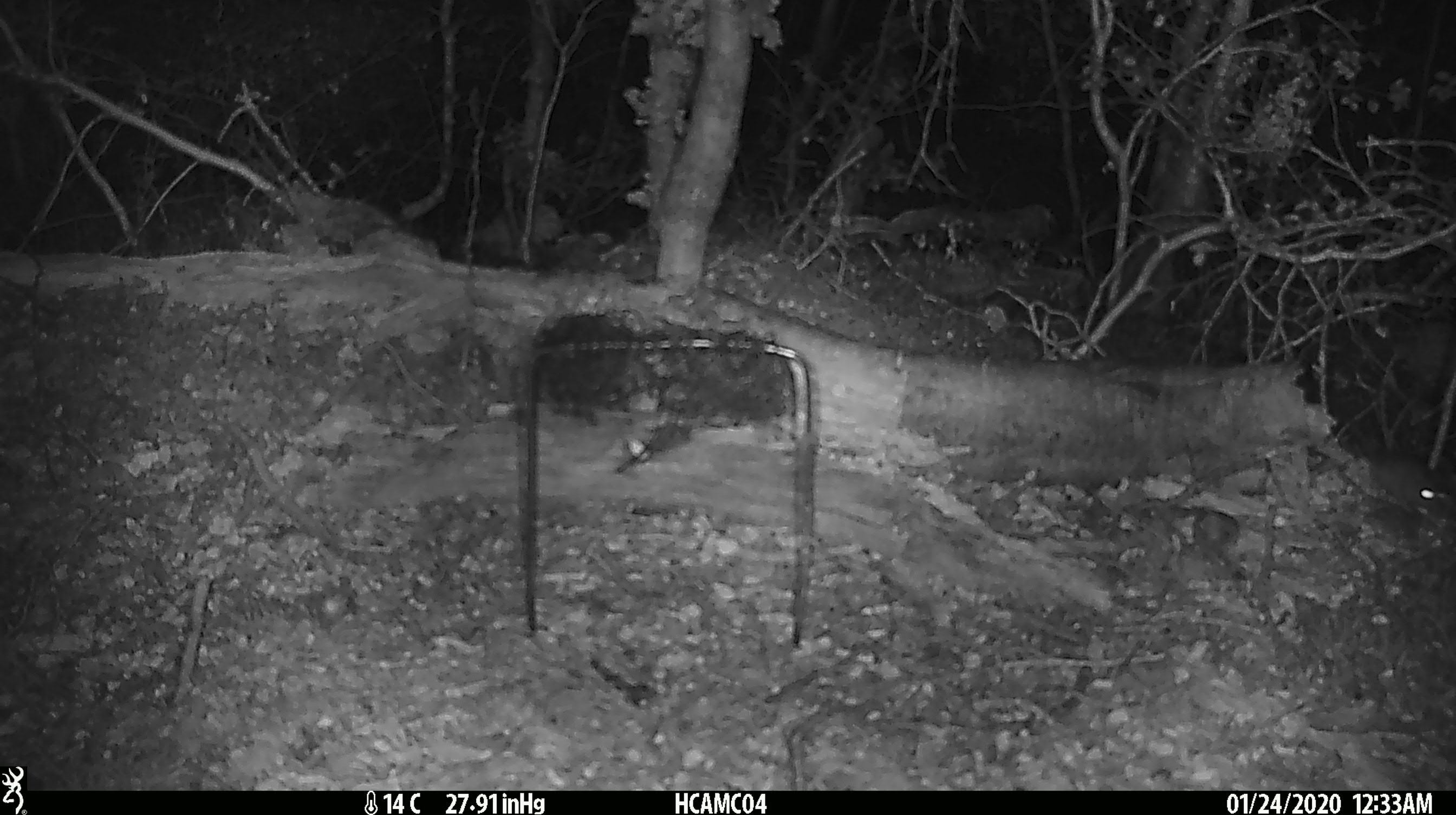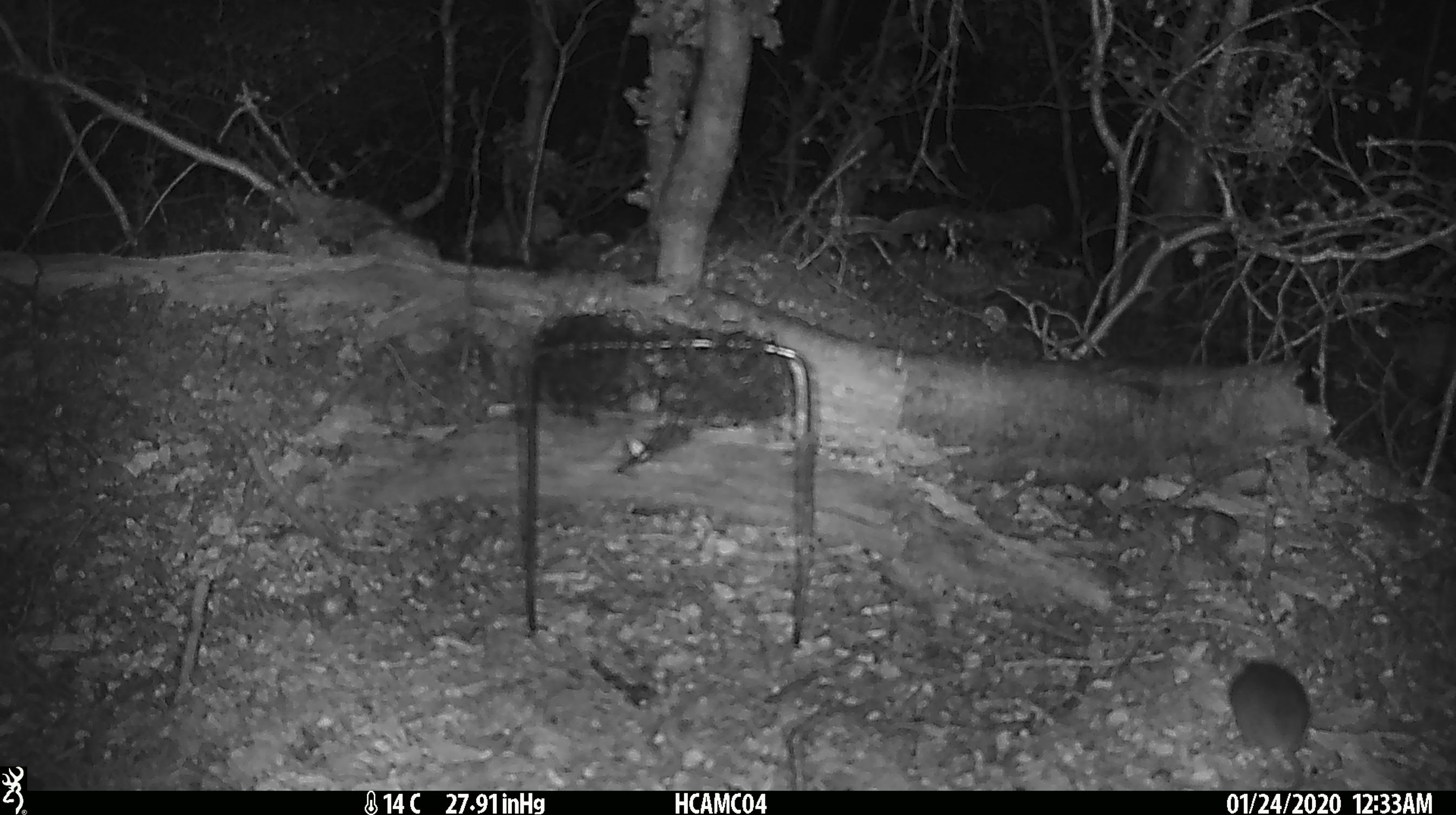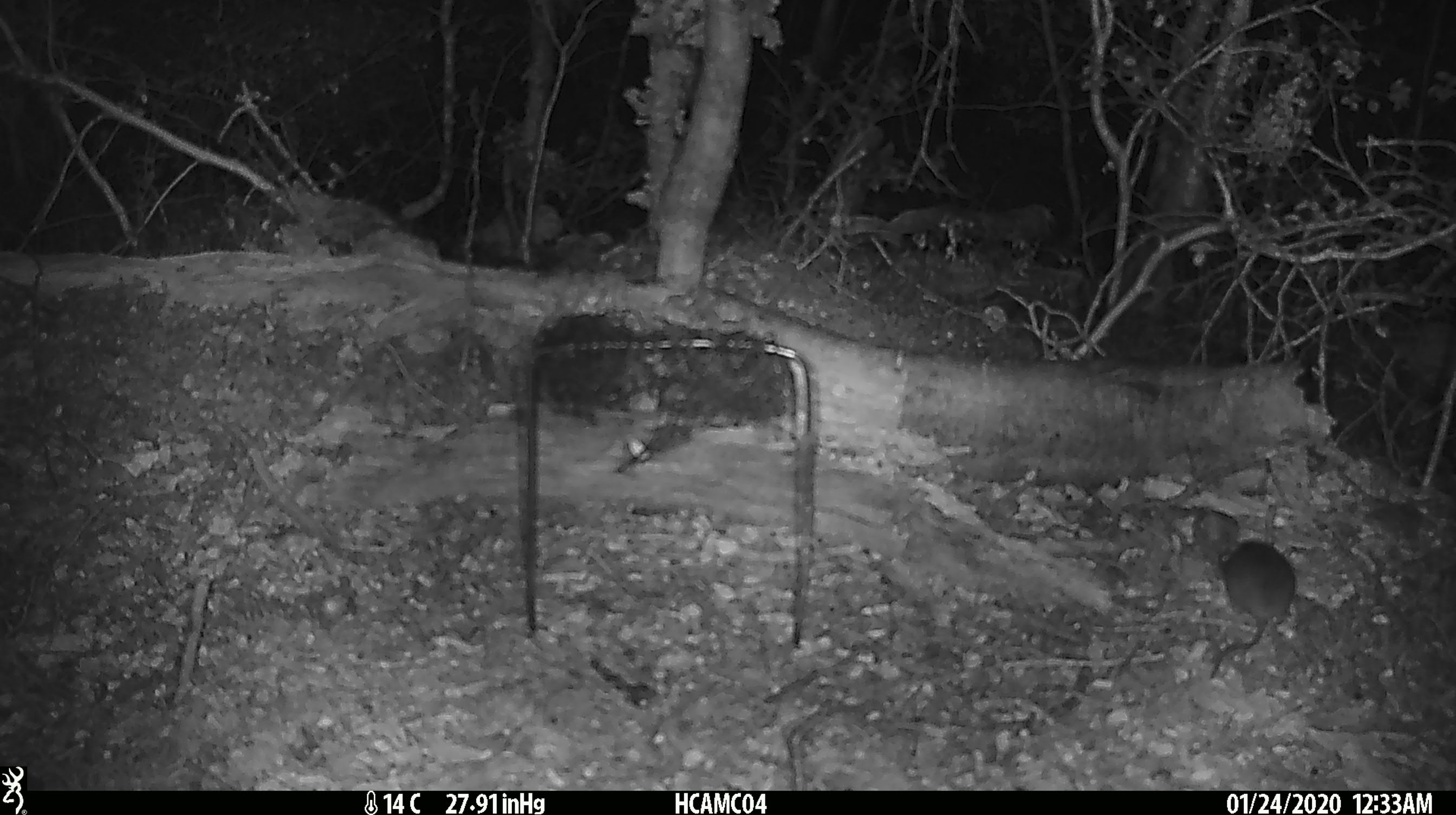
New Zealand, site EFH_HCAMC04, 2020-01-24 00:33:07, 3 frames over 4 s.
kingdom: Animalia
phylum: Chordata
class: Mammalia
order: Rodentia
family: Muridae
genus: Mus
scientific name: Mus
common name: mouse